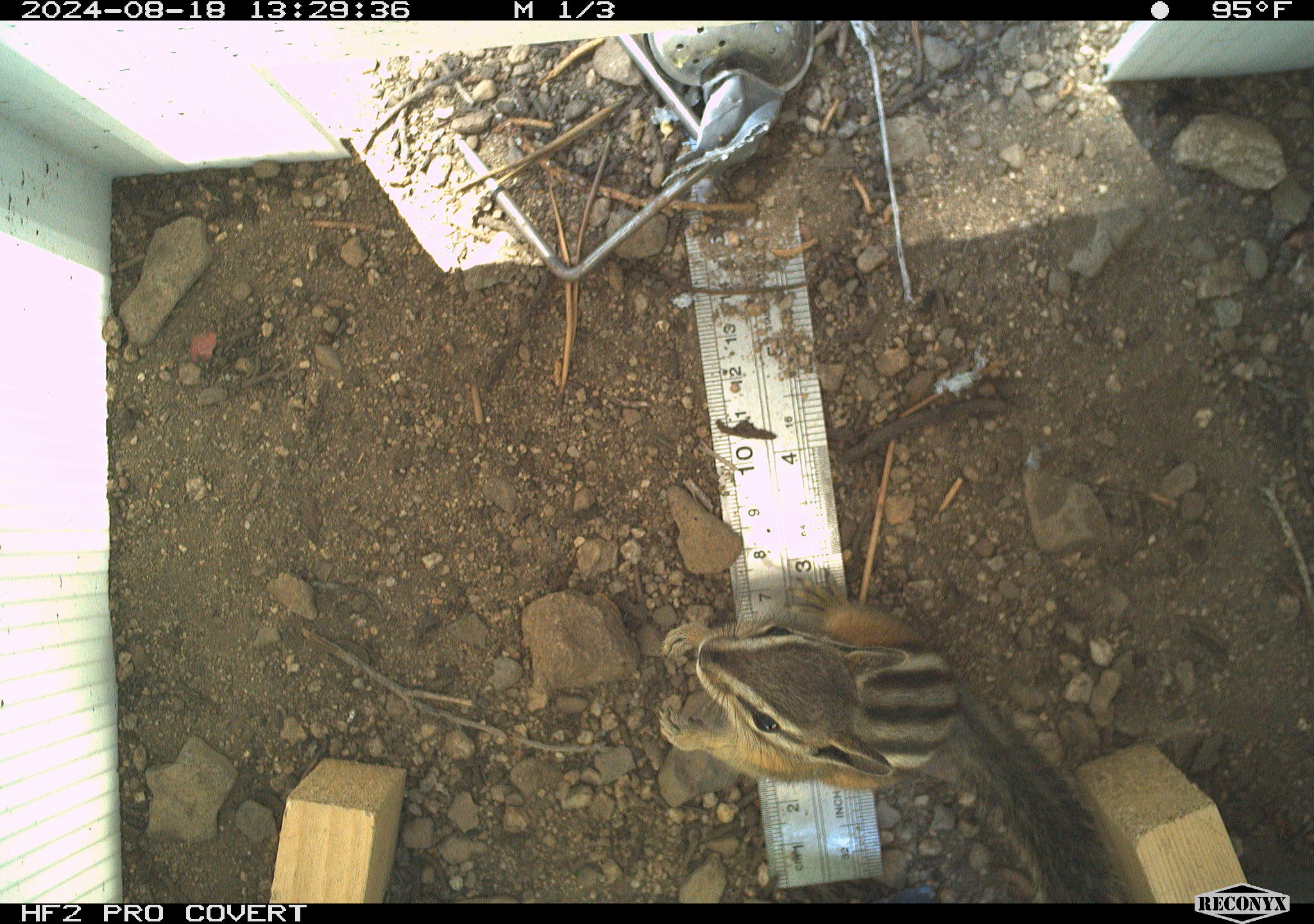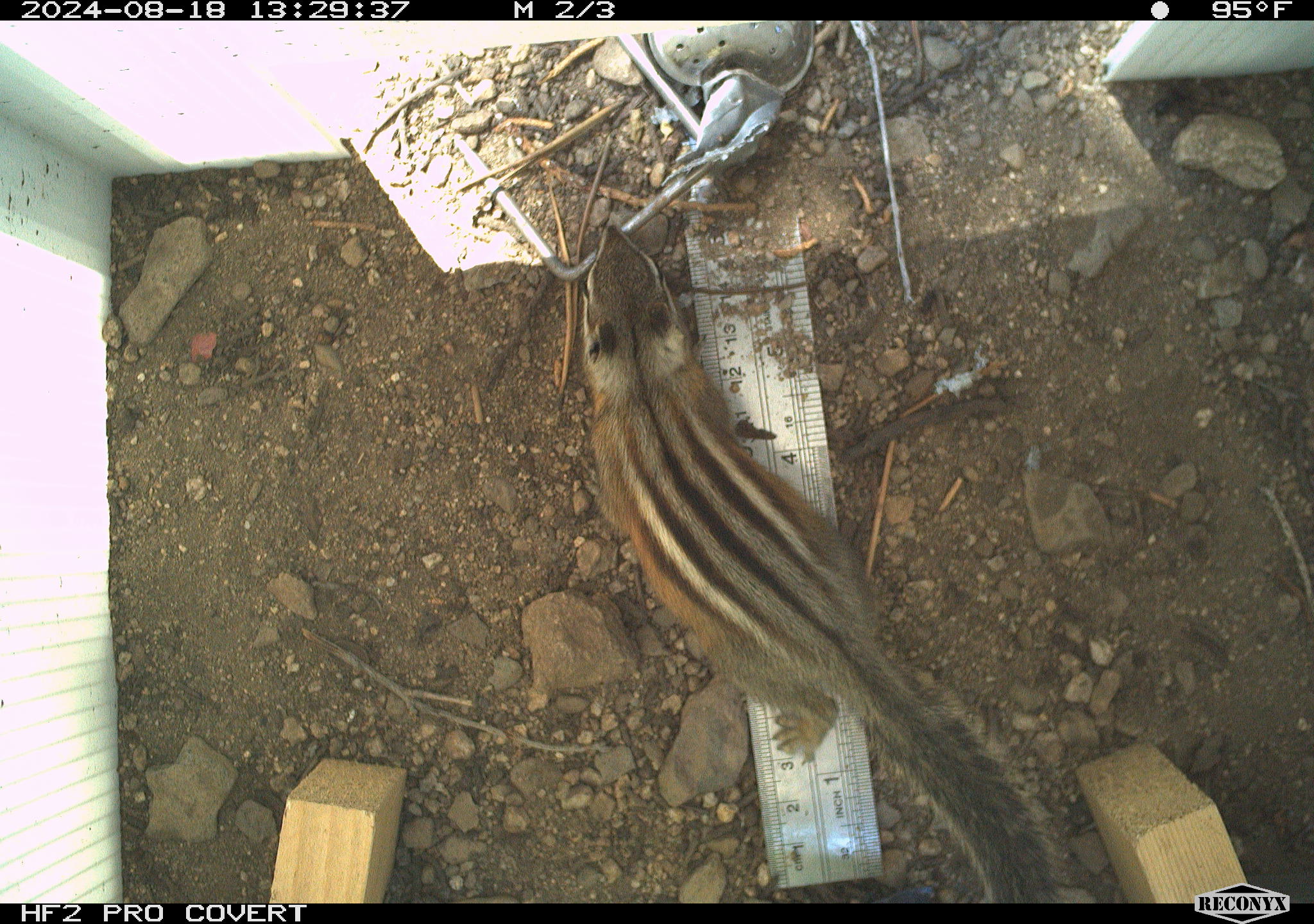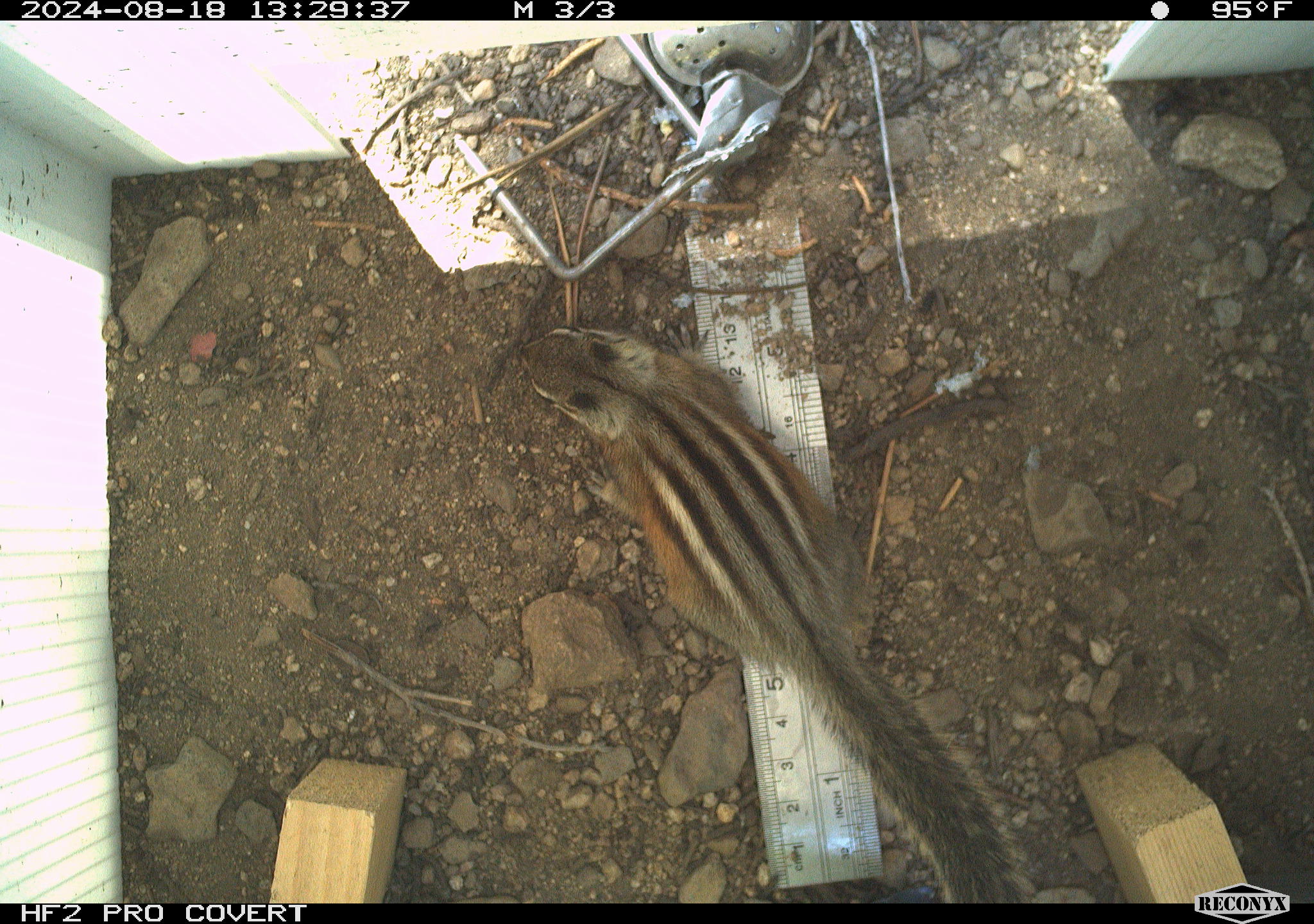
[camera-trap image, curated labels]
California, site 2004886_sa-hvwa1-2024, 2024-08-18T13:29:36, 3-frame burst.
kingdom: Animalia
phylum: Chordata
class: Mammalia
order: Rodentia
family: Sciuridae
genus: Neotamias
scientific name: Neotamias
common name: western chipmunks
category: neotamias species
Neotamias species (western chipmunks) (Neotamias).